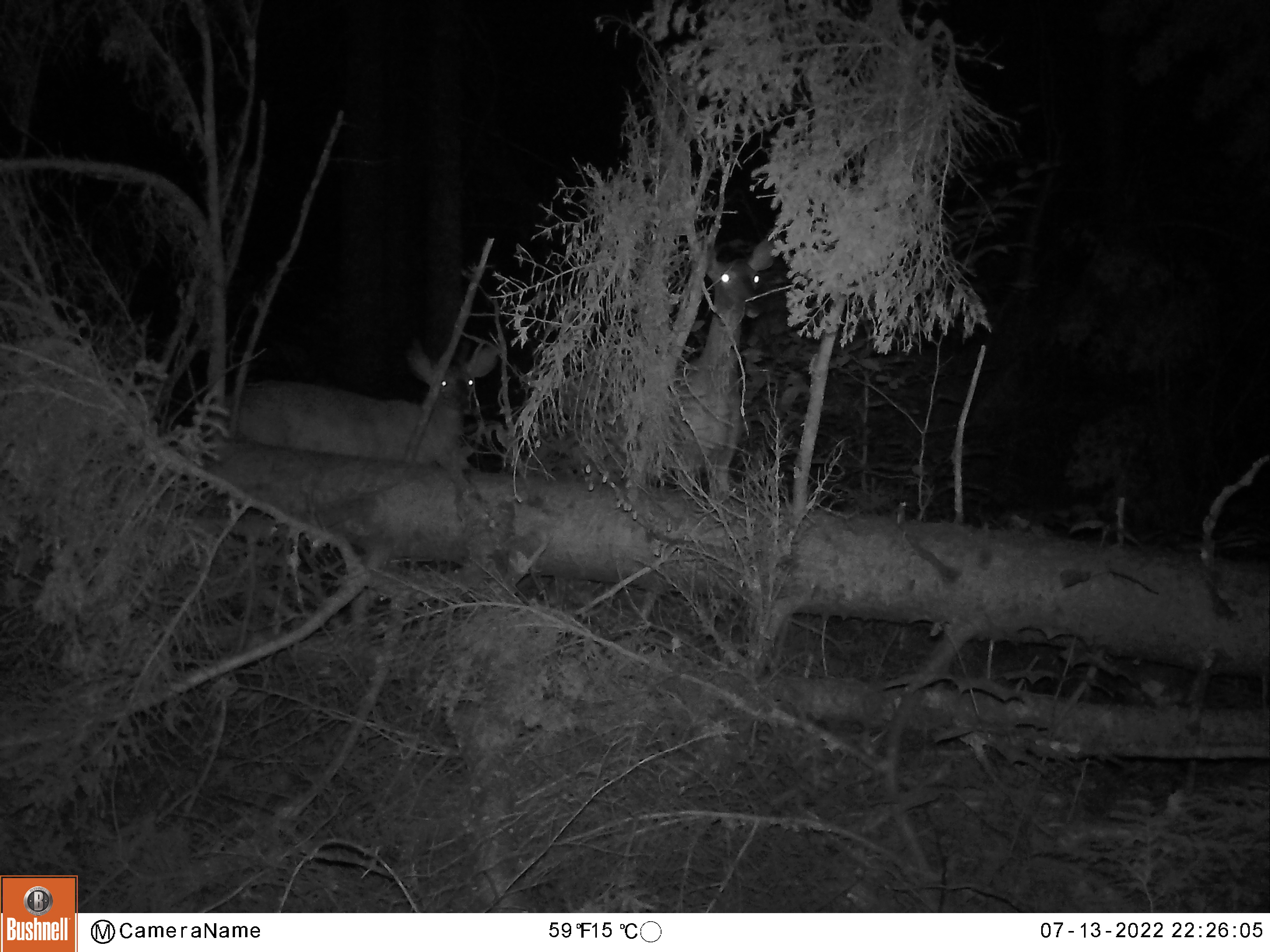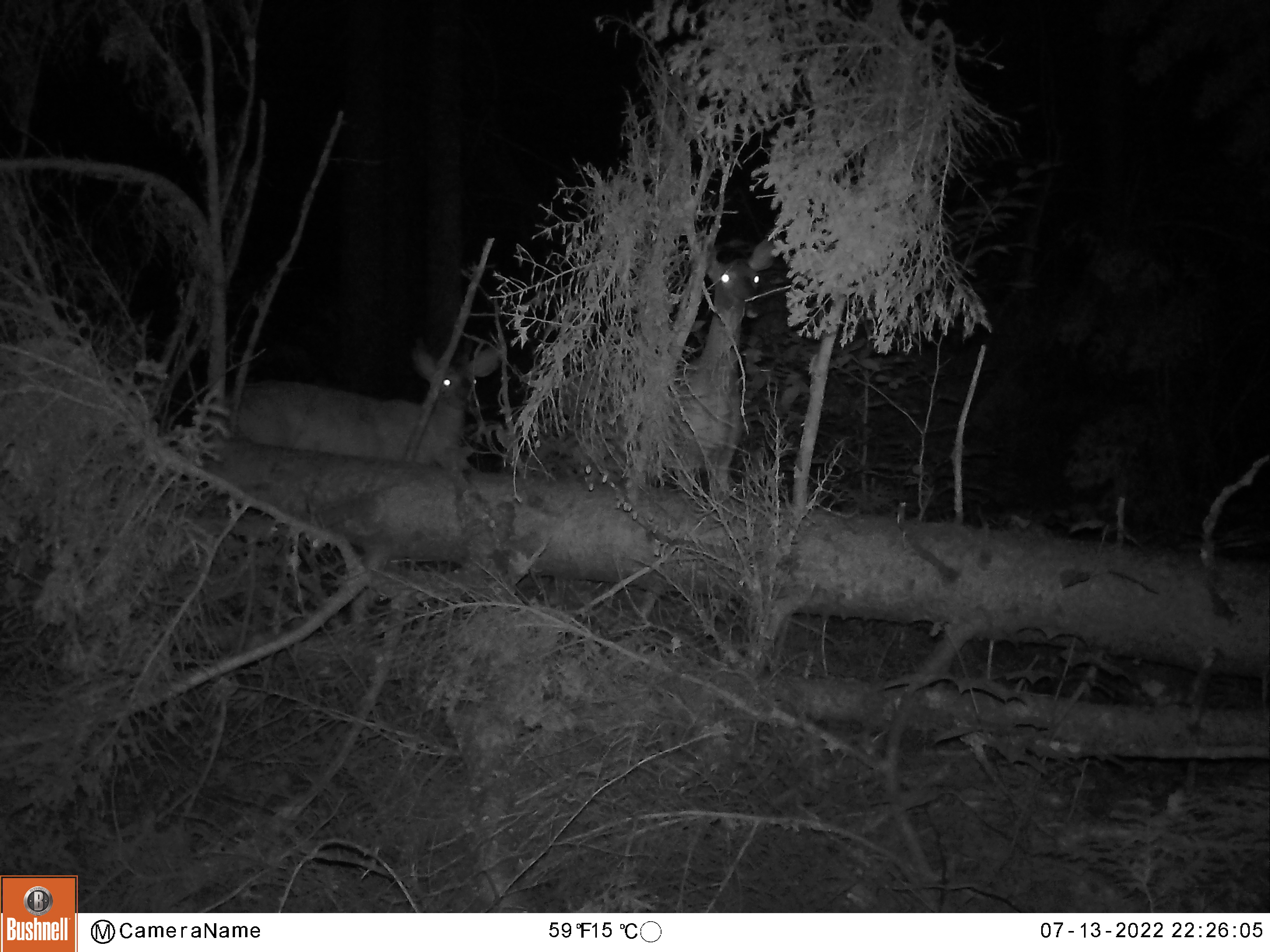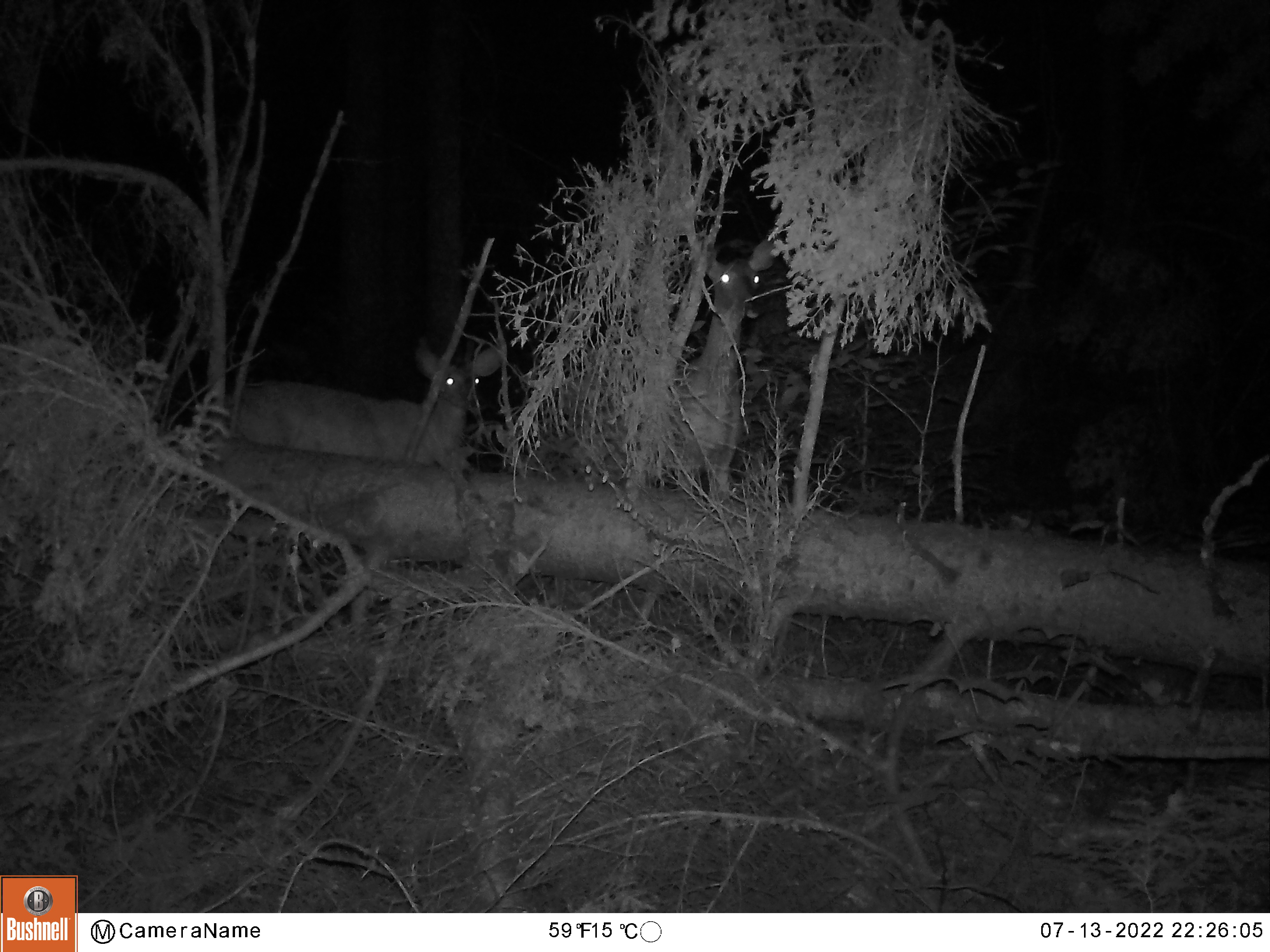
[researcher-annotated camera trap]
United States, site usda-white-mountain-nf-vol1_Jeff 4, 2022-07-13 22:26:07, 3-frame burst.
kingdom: Animalia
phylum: Chordata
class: Mammalia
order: Artiodactyla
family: Cervidae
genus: Odocoileus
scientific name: Odocoileus virginianus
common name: white-tailed deer